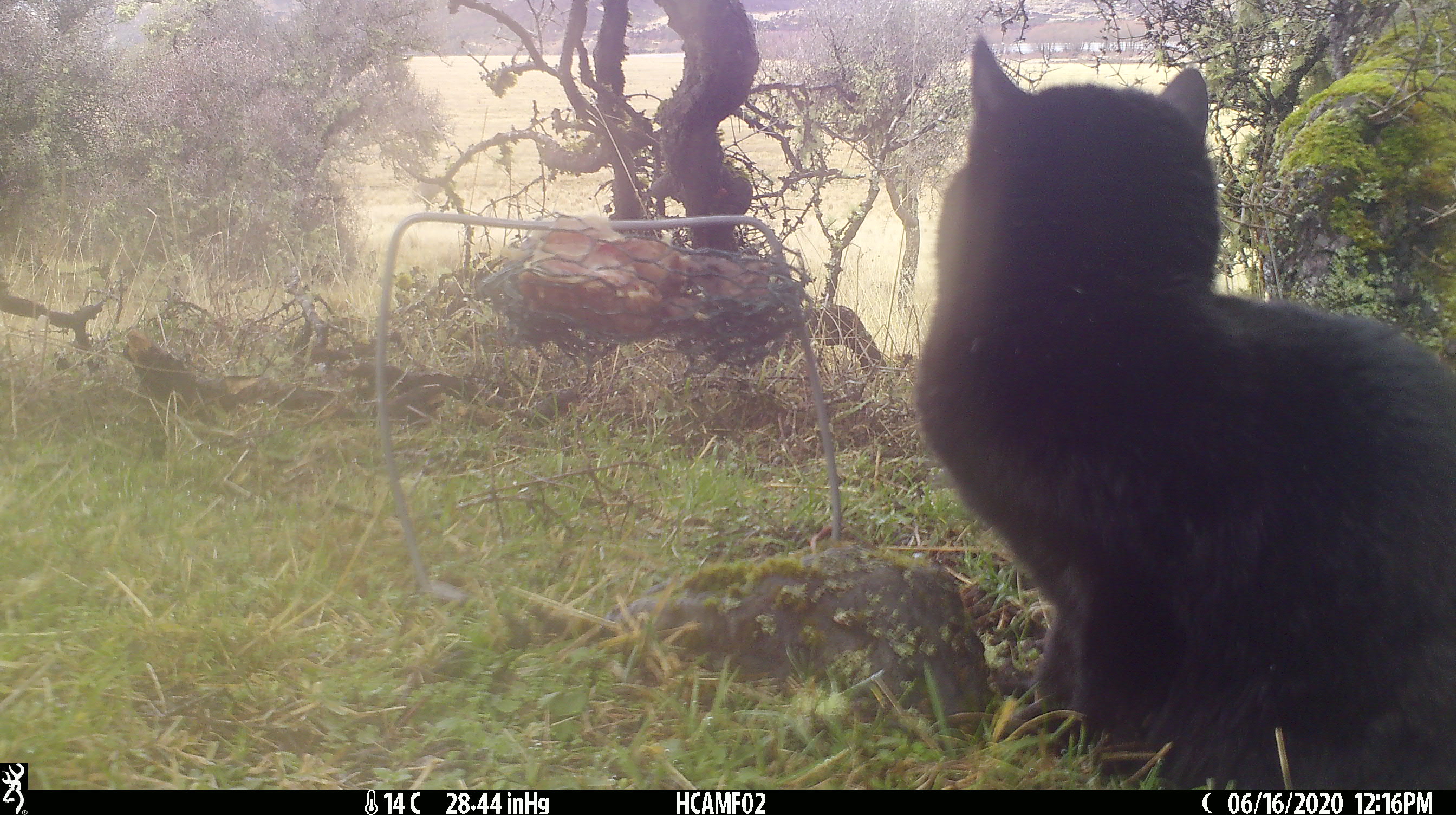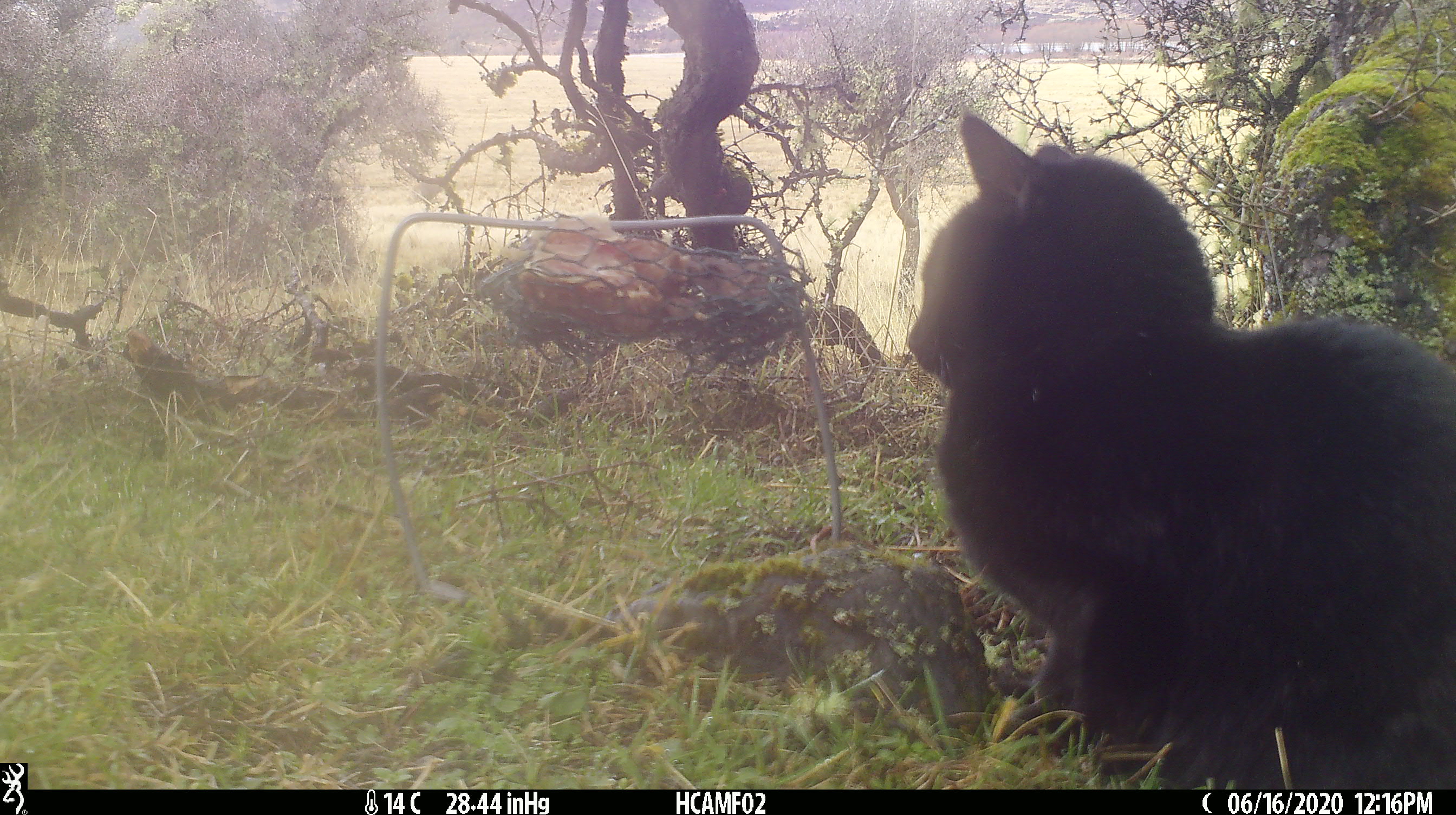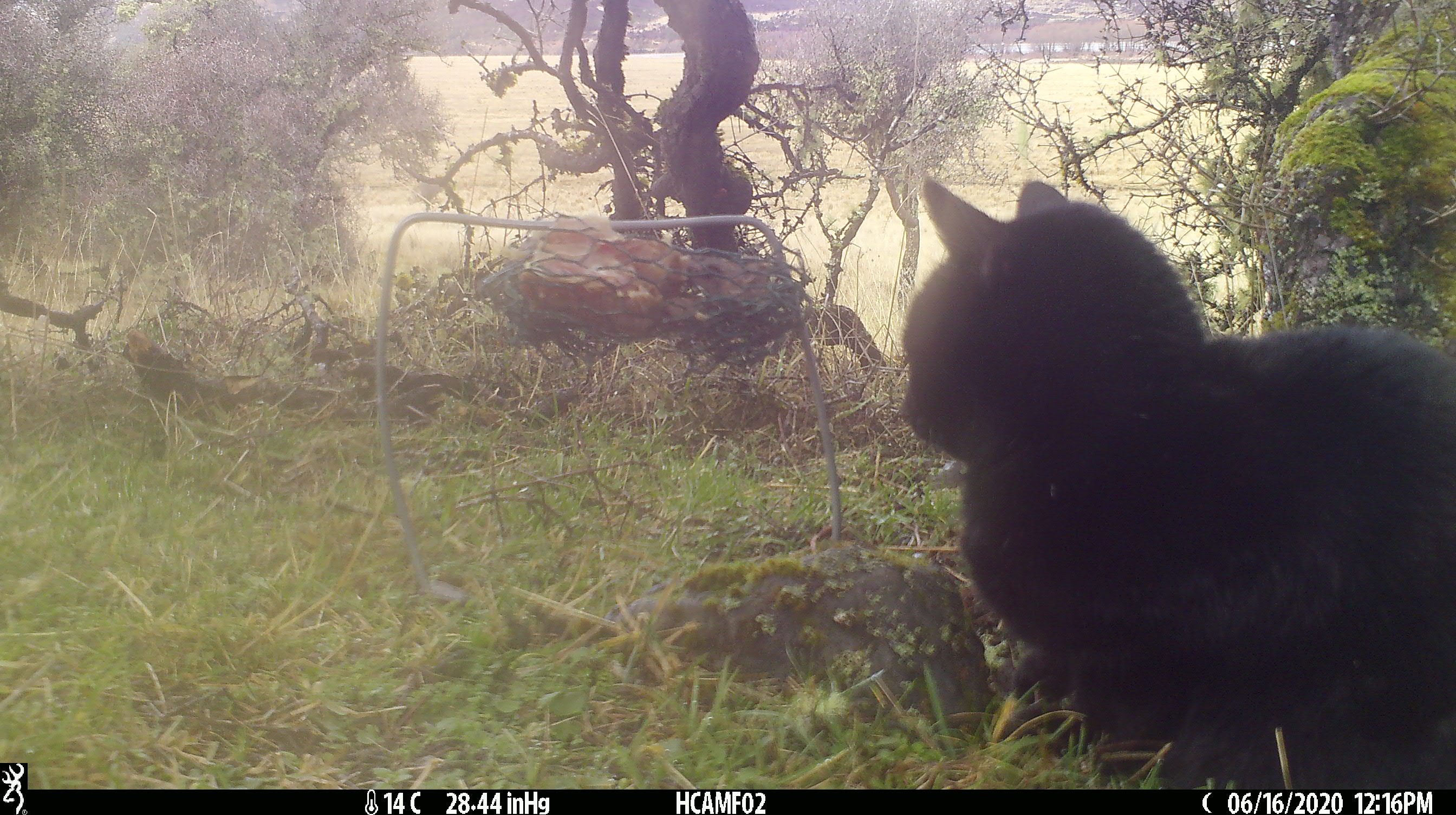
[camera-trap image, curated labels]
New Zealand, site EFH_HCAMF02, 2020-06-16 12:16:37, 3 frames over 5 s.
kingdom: Animalia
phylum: Chordata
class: Mammalia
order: Carnivora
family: Felidae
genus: Felis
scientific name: Felis catus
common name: domestic cat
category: cat